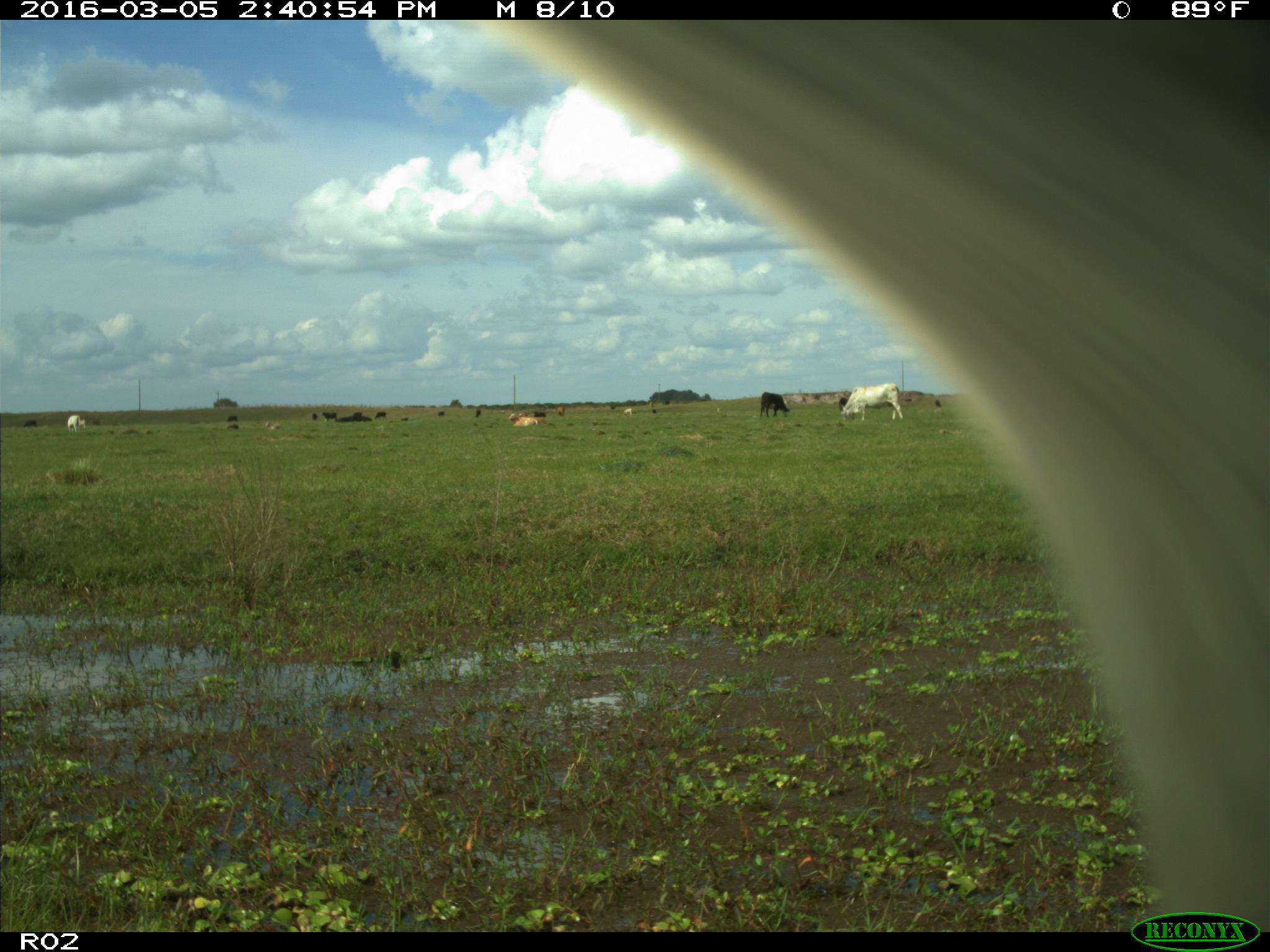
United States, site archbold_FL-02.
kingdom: Animalia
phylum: Chordata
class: Mammalia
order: Artiodactyla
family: Bovidae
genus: Bos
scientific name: Bos taurus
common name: domestic cow